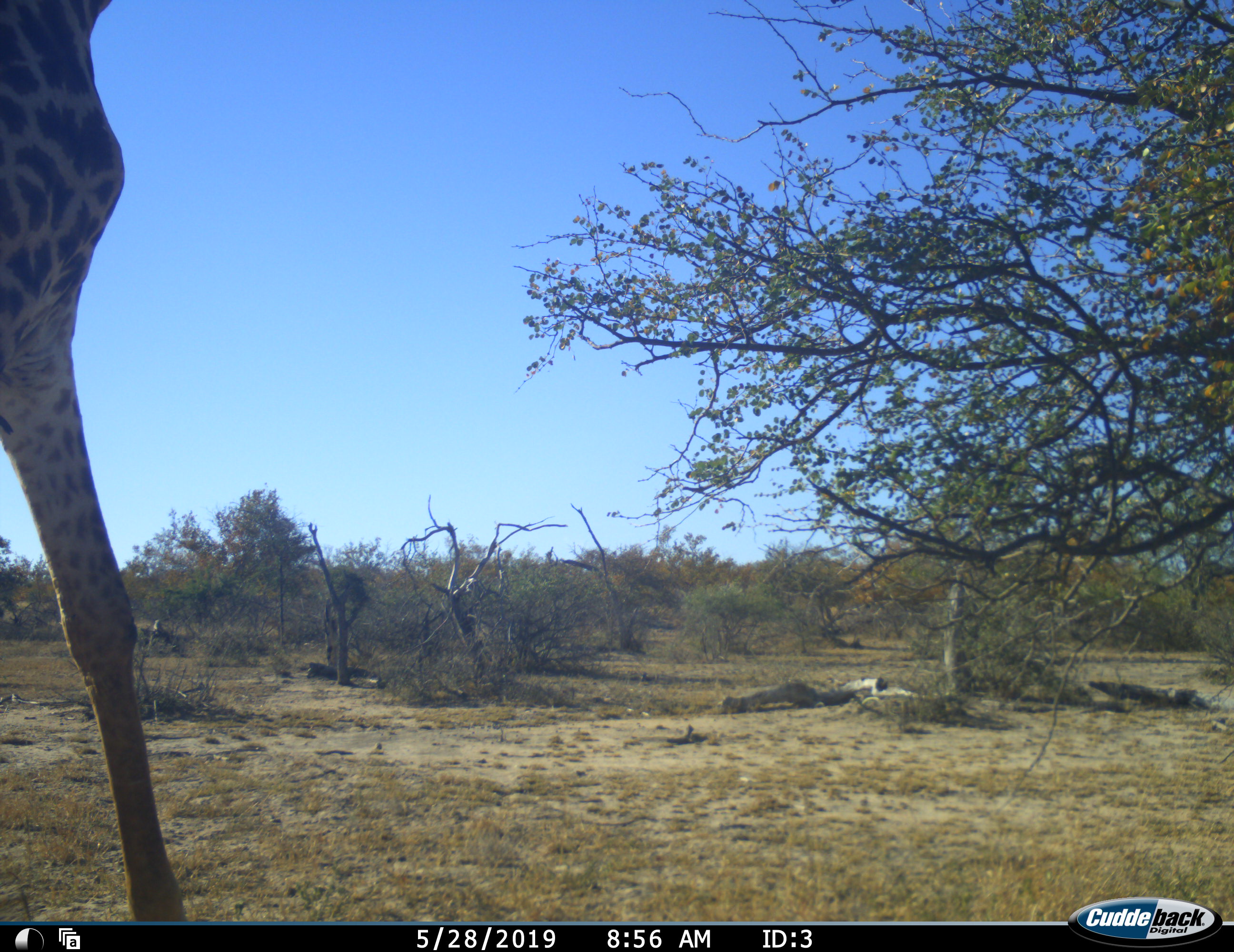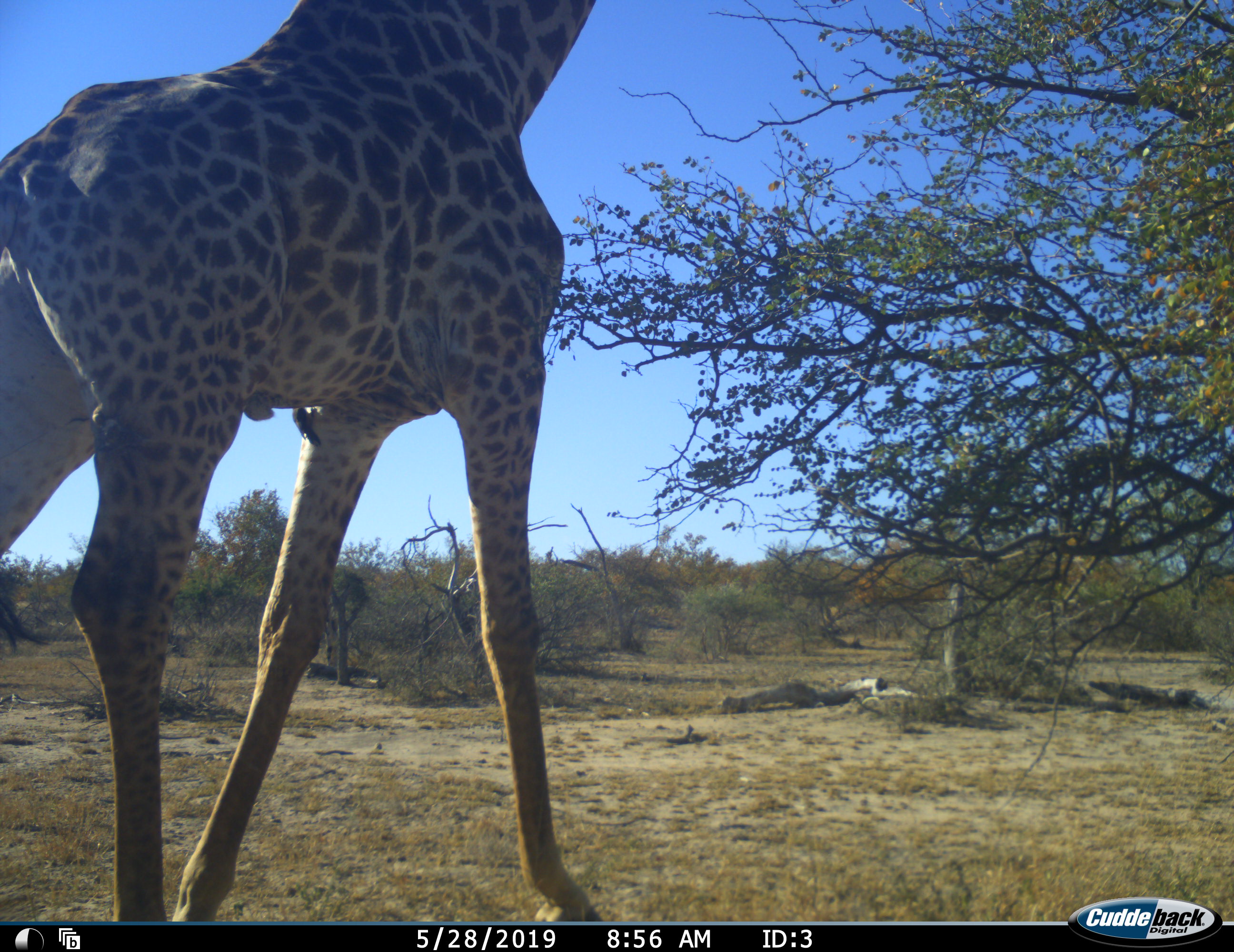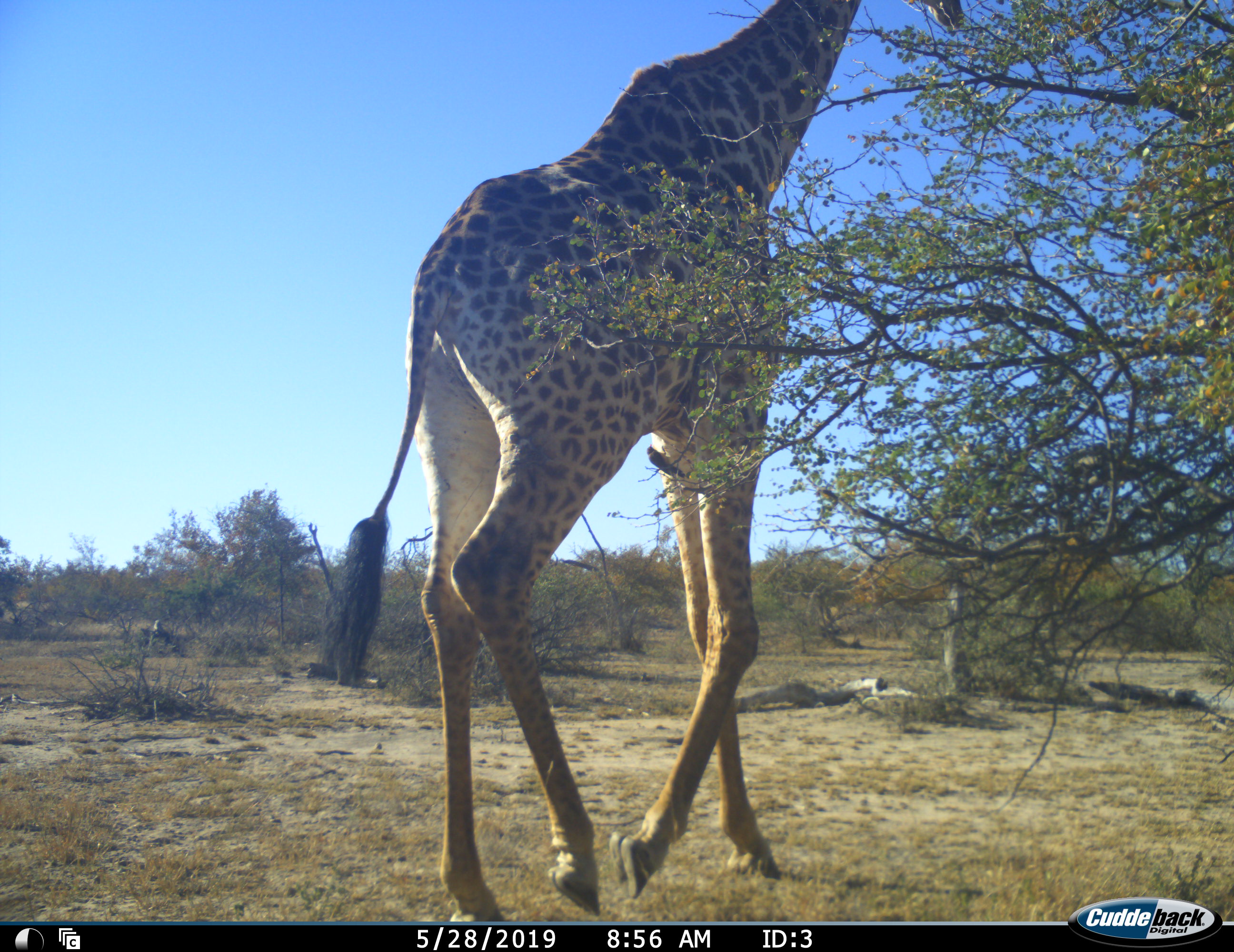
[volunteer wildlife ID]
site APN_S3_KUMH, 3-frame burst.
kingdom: Animalia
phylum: Chordata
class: Mammalia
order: Artiodactyla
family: Giraffidae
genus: Giraffa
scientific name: Giraffa camelopardalis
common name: giraffe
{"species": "giraffe (Giraffa camelopardalis)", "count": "1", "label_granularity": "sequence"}